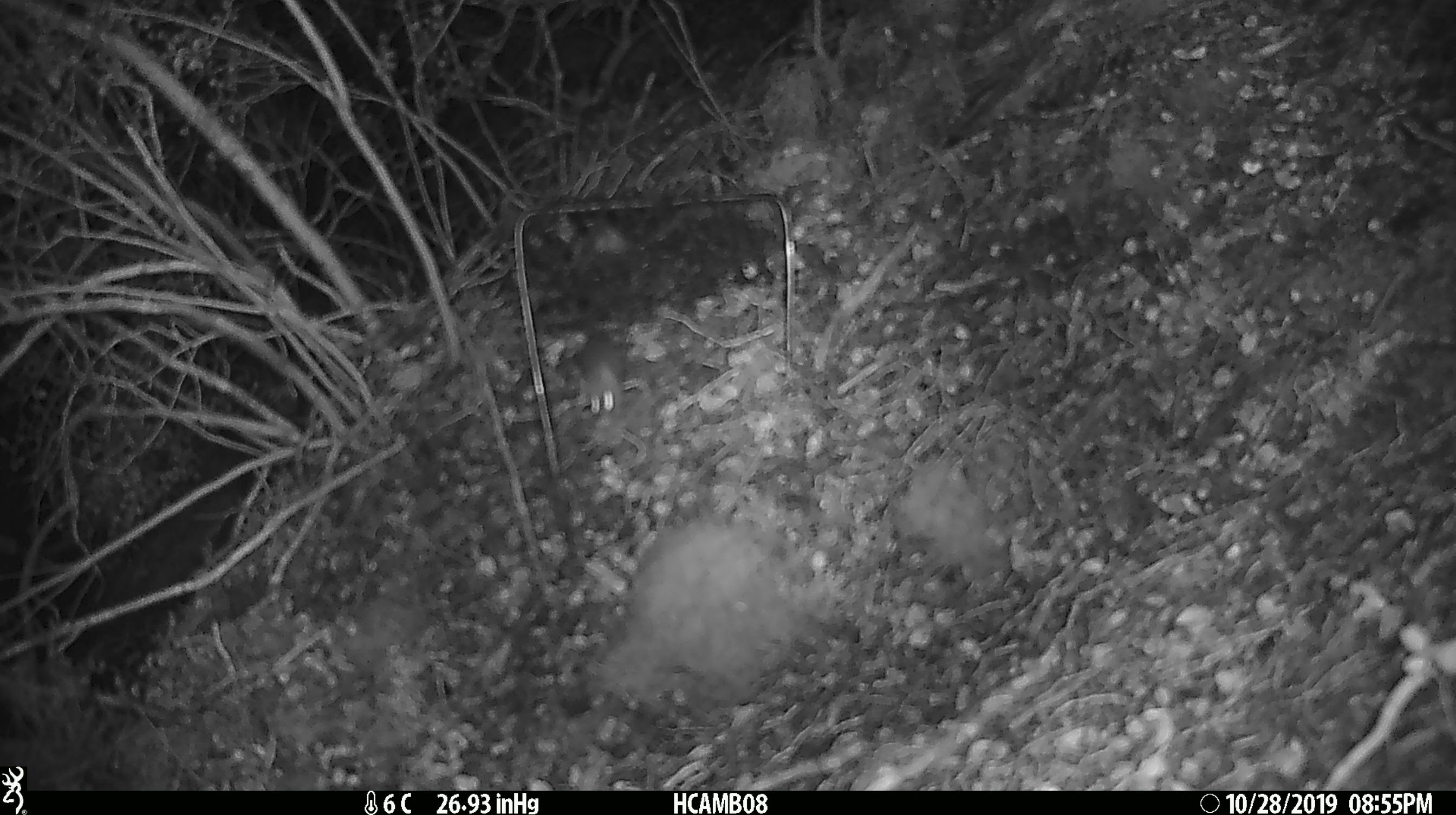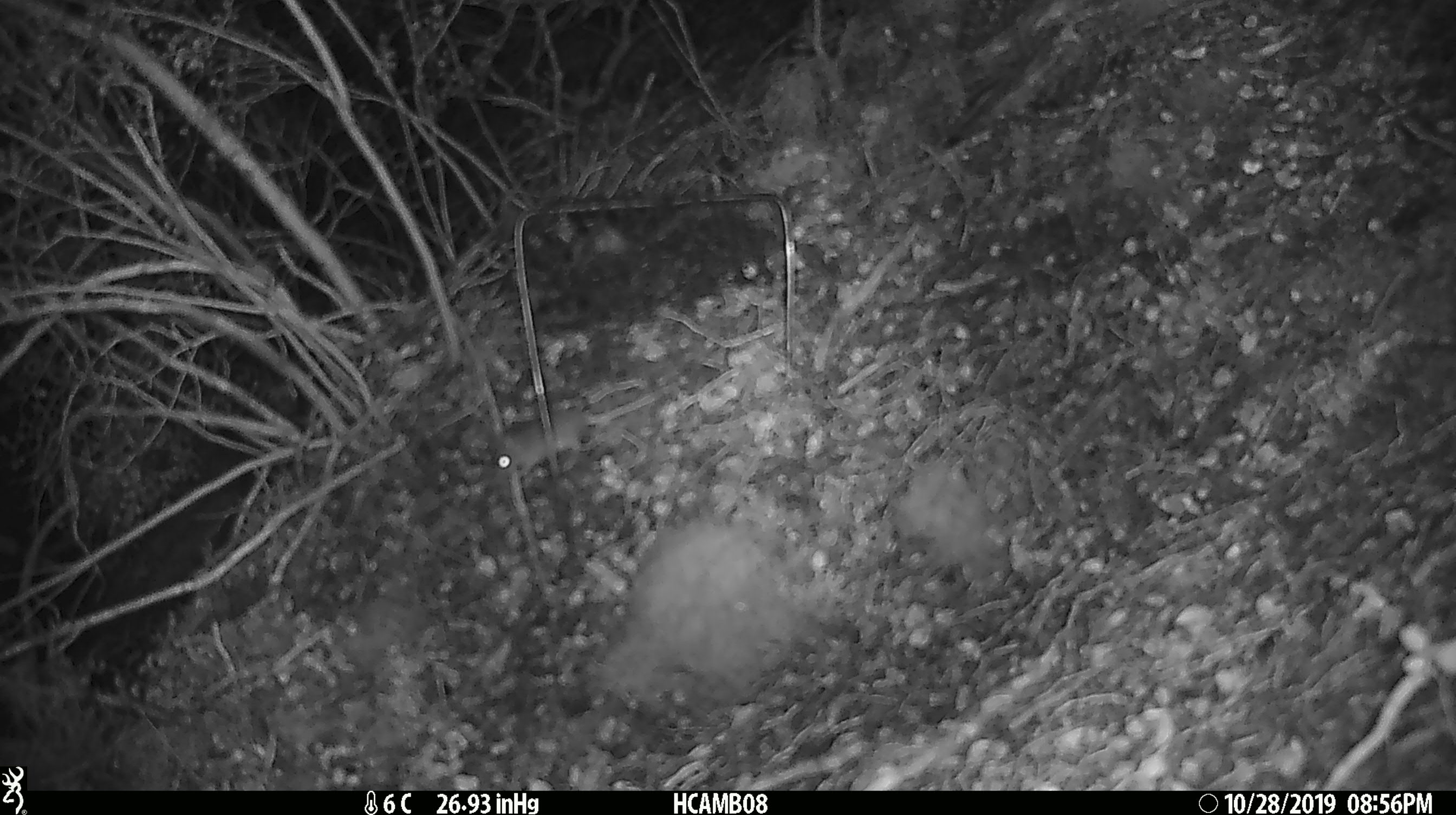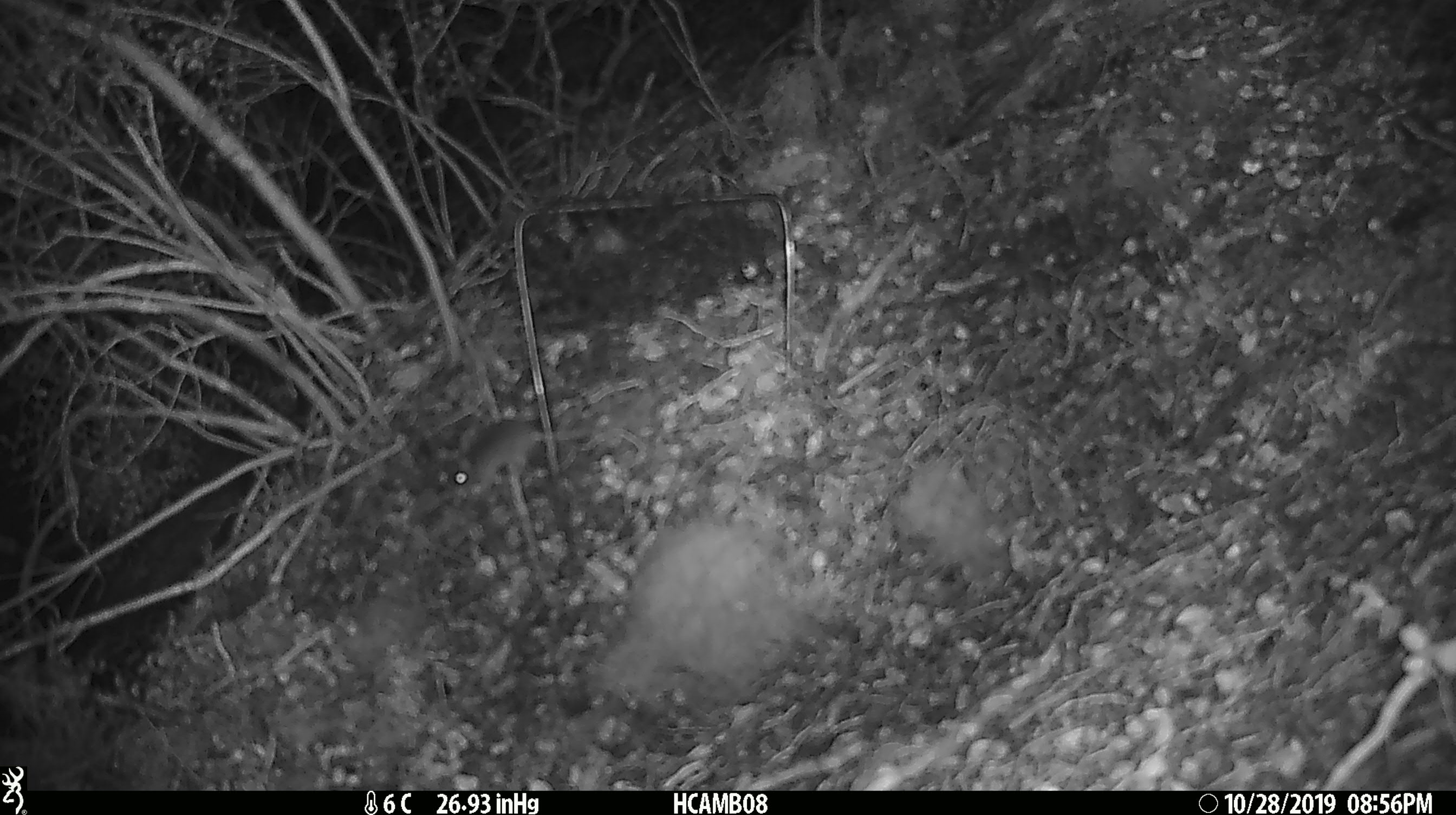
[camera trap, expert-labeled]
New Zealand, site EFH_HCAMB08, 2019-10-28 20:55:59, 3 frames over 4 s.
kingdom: Animalia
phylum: Chordata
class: Mammalia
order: Rodentia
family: Muridae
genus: Mus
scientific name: Mus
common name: mouse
Mouse (Mus).